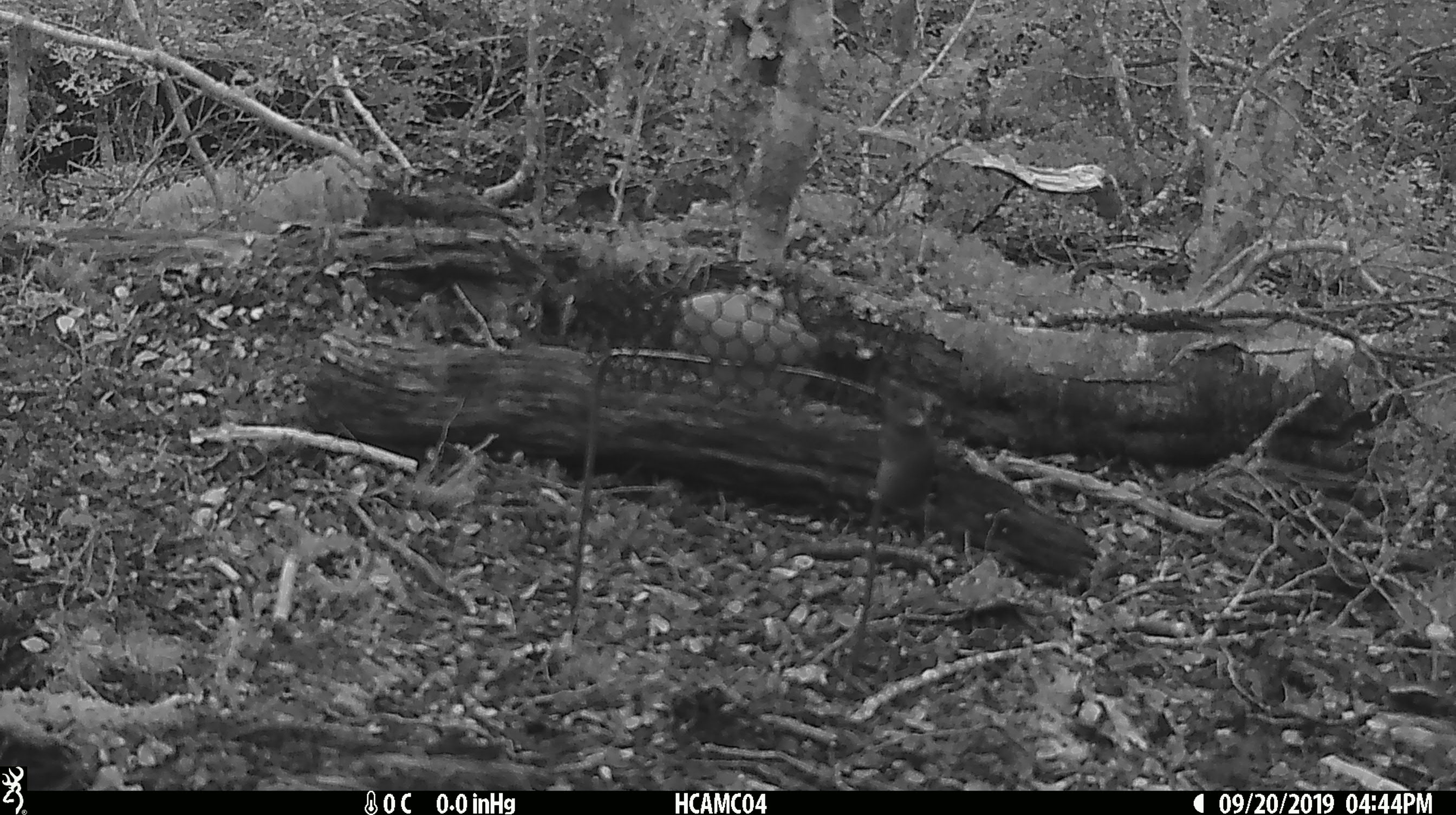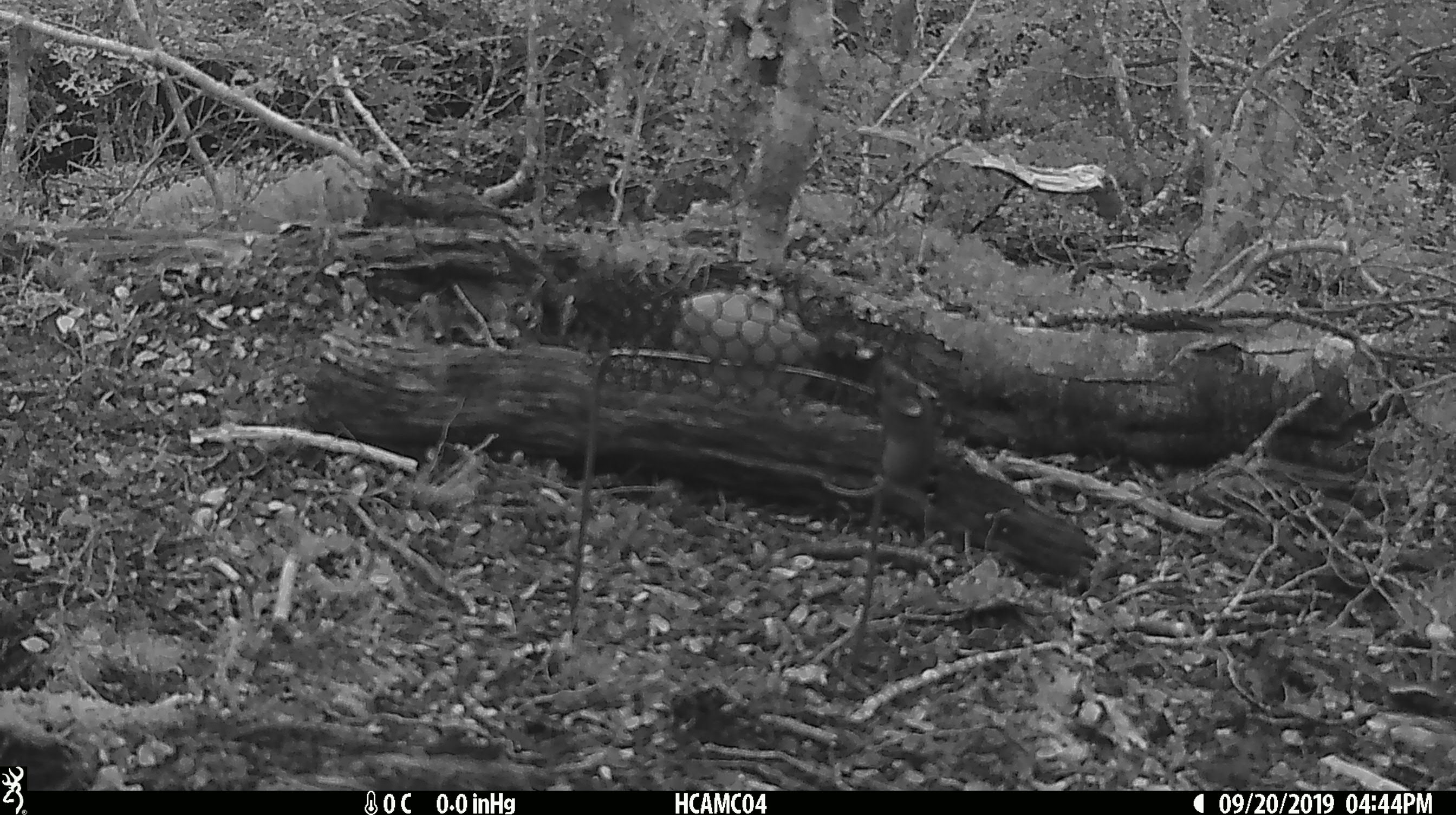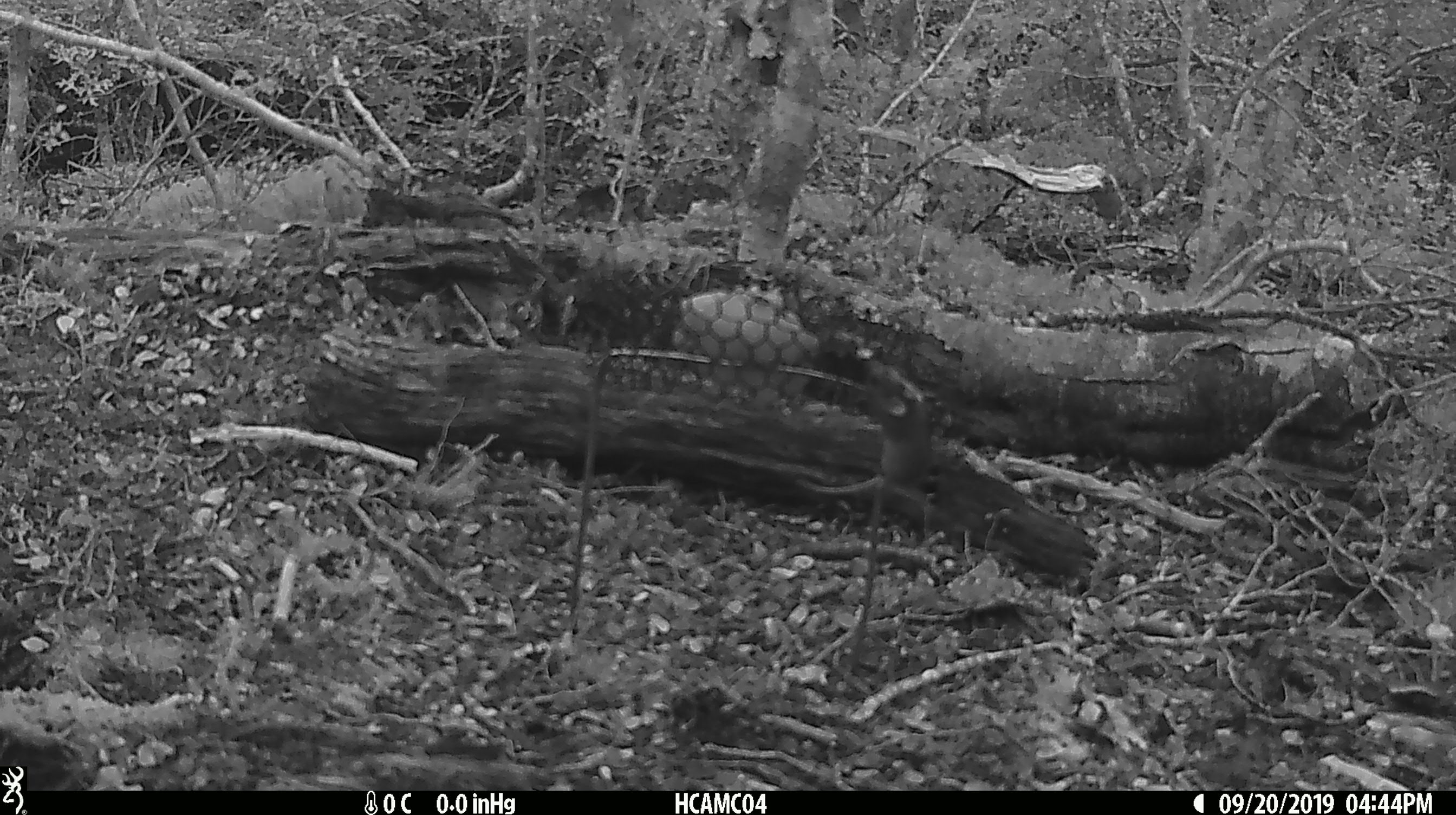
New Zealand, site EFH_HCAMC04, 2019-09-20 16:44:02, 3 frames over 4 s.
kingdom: Animalia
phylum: Chordata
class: Mammalia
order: Rodentia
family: Muridae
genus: Mus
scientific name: Mus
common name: mouse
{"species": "mouse (Mus)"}